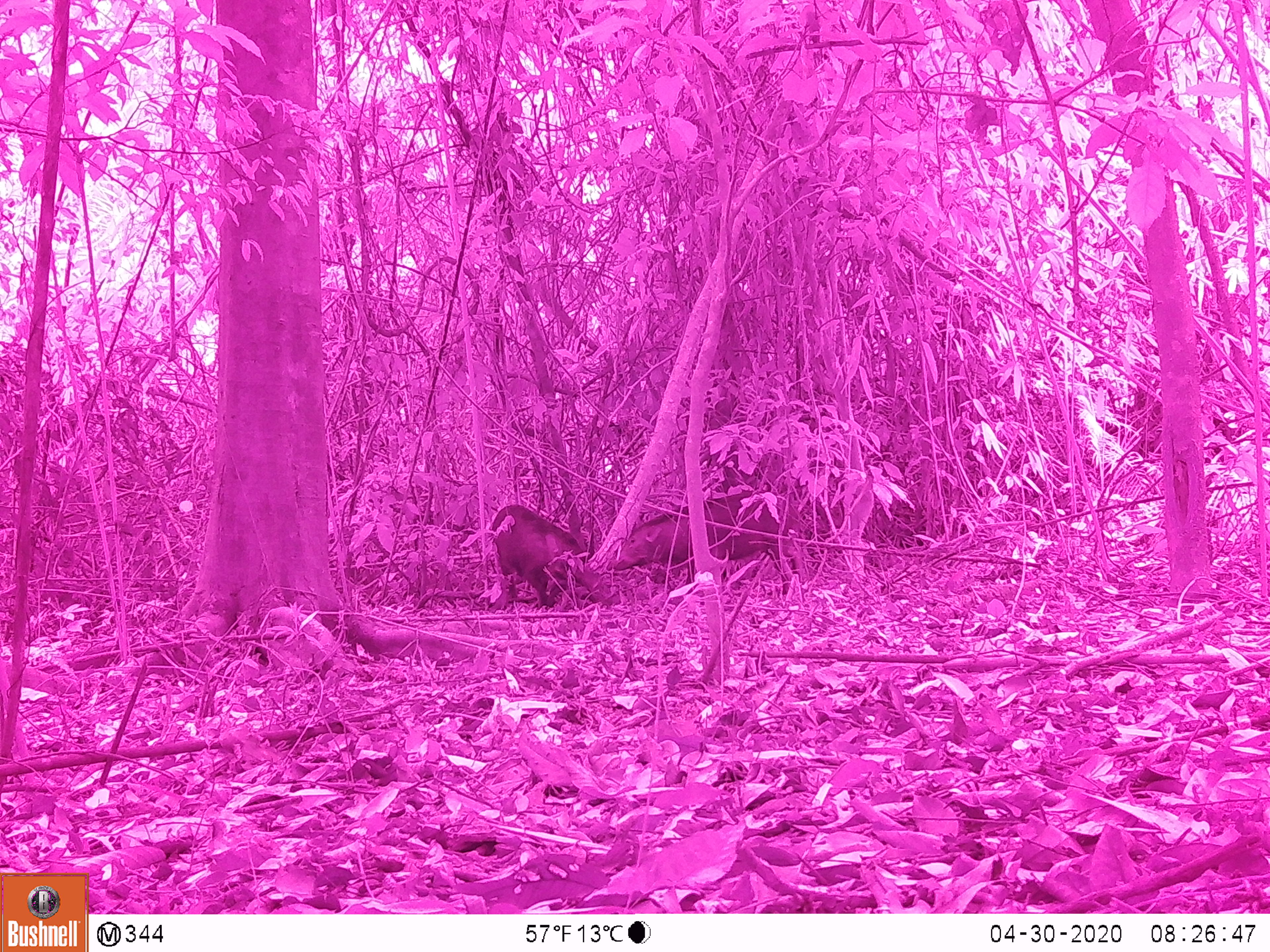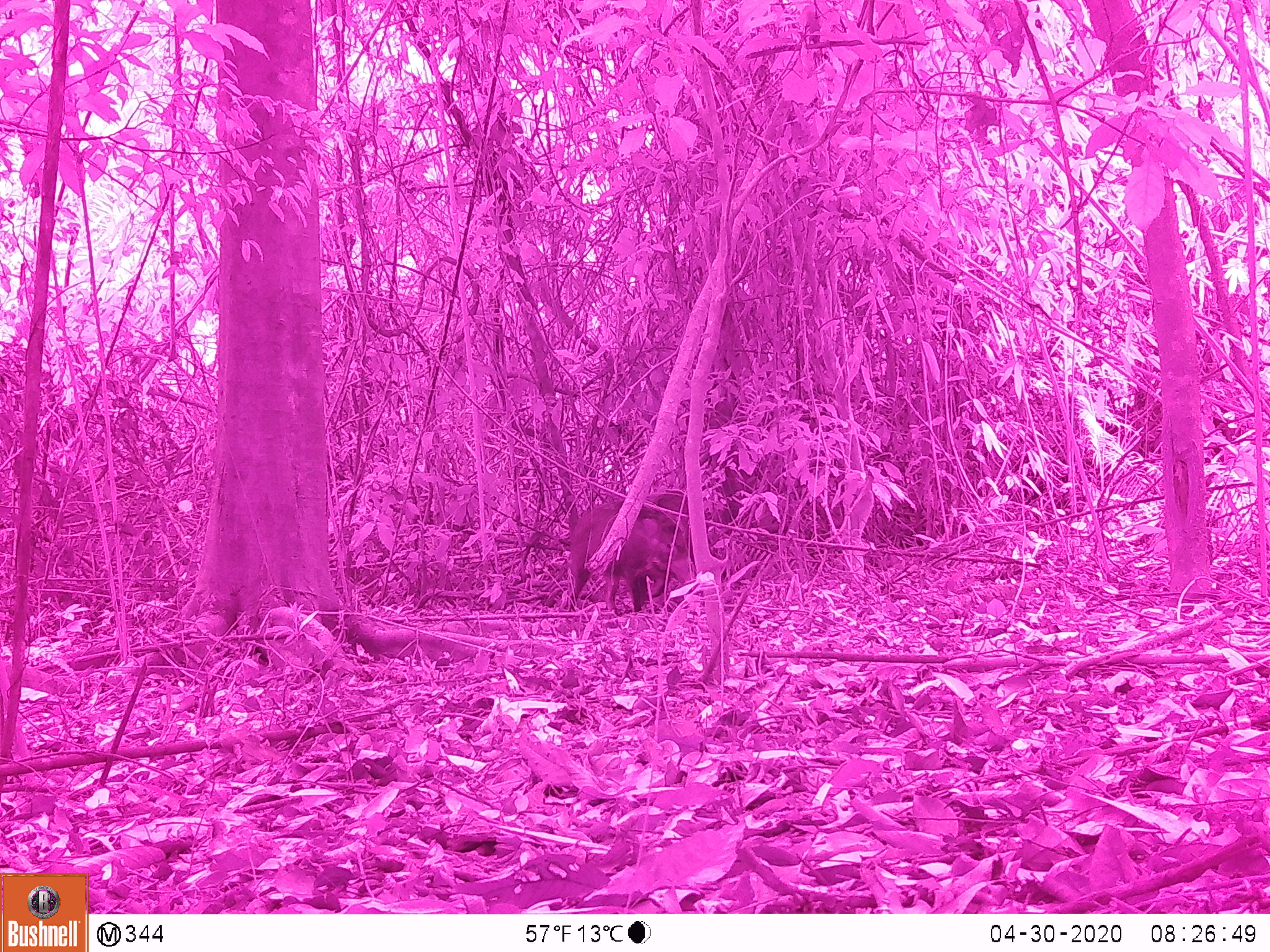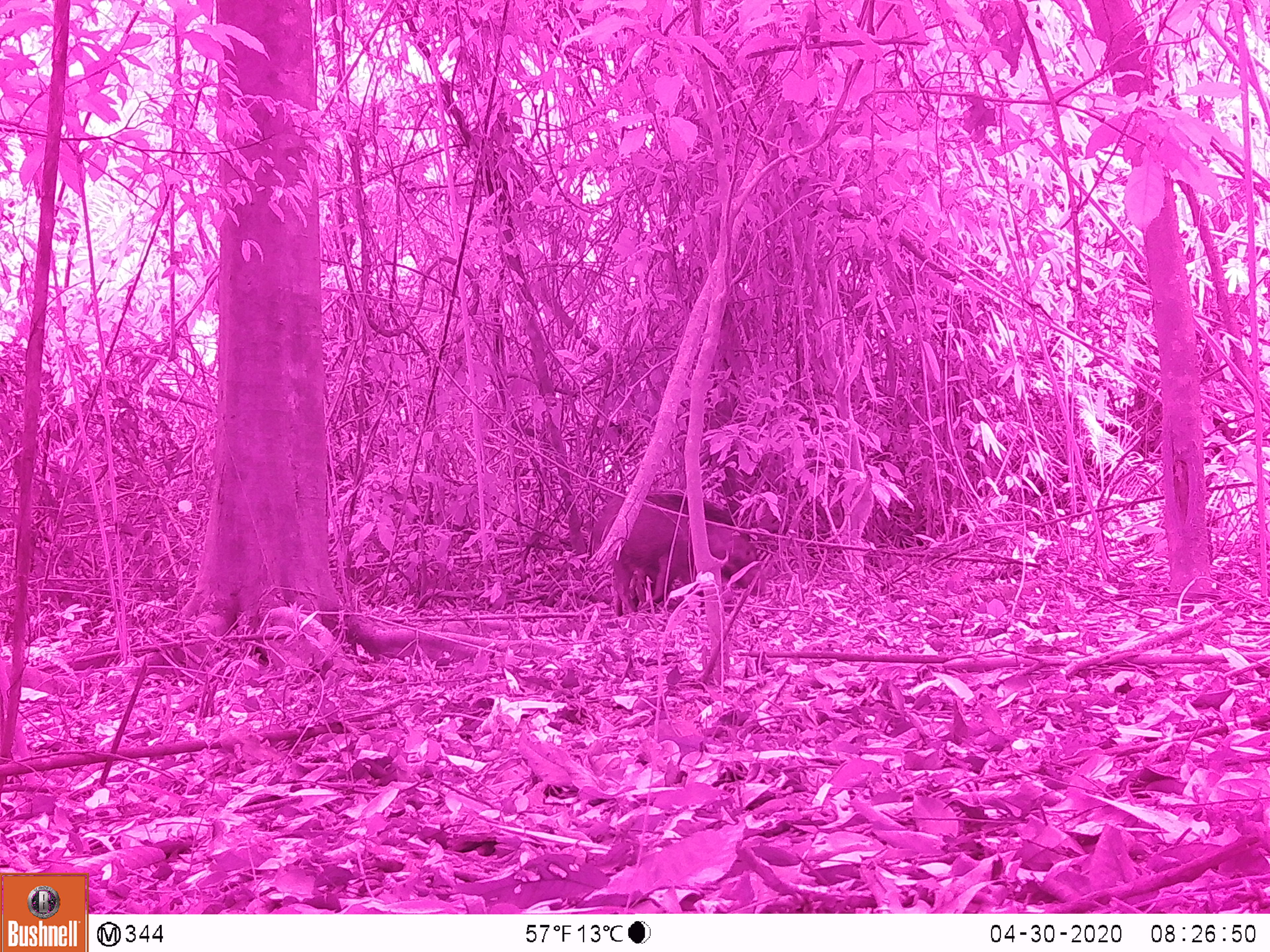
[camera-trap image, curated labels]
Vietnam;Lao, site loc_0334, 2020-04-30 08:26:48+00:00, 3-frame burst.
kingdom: Animalia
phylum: Chordata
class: Mammalia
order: Artiodactyla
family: Suidae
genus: Sus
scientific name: Sus scrofa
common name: eurasian wild pig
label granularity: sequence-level